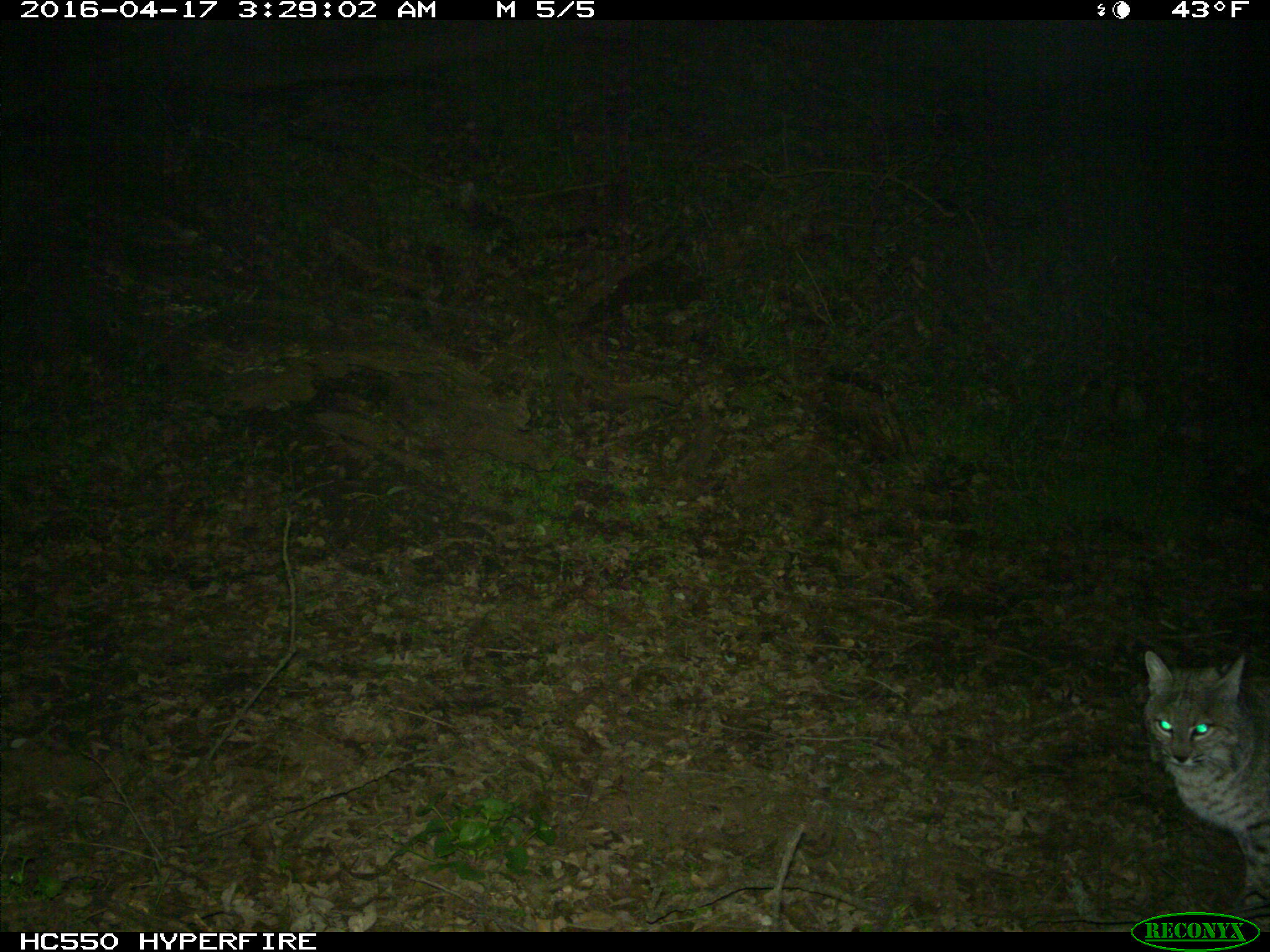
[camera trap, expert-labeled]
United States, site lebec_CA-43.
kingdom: Animalia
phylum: Chordata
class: Mammalia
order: Carnivora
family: Felidae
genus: Lynx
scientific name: Lynx rufus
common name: bobcat